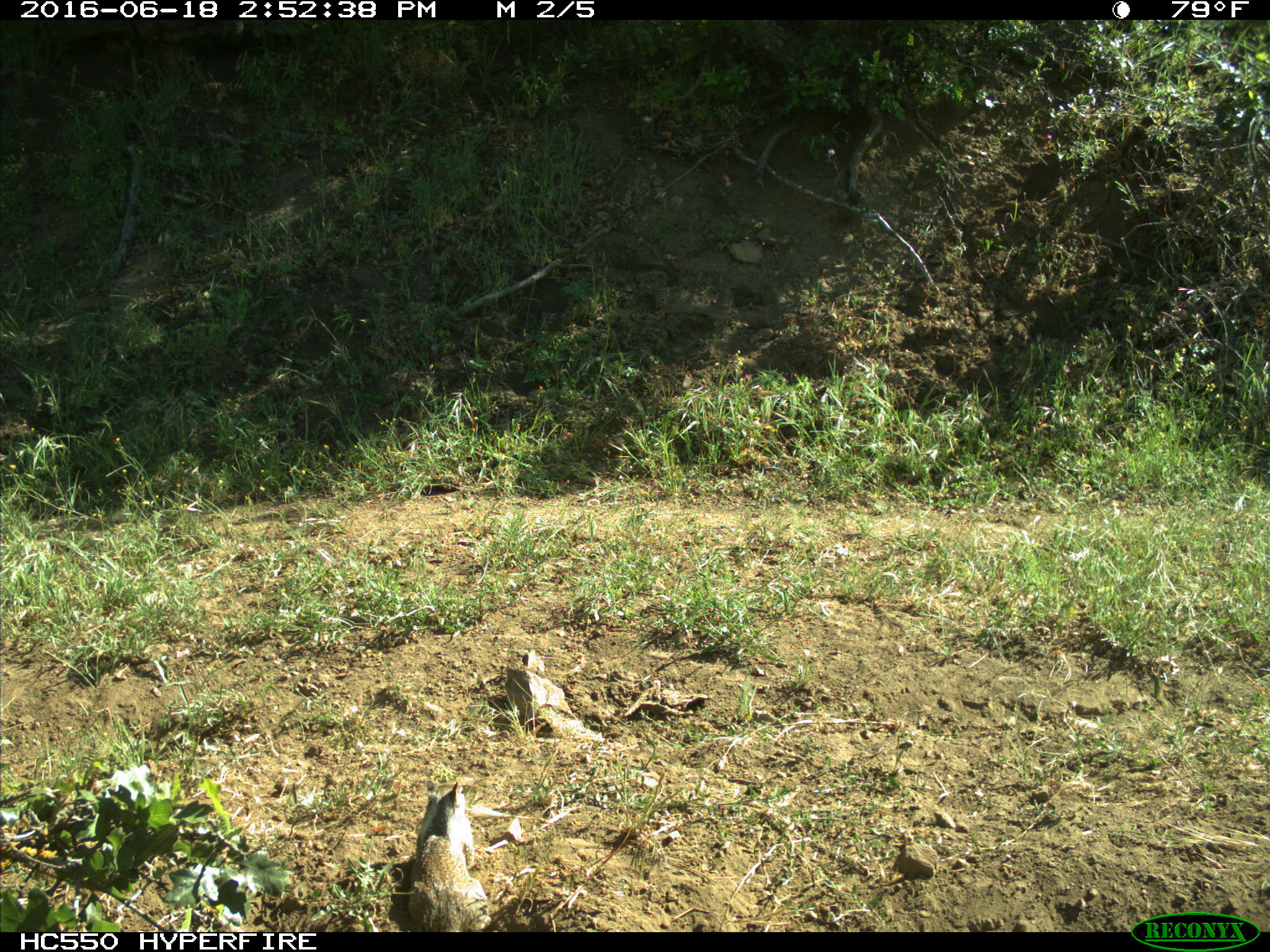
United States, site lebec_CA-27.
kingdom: Animalia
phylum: Chordata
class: Mammalia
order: Rodentia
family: Sciuridae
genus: Otospermophilus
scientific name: Otospermophilus beecheyi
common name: california ground squirrel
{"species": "Otospermophilus beecheyi (california ground squirrel)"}